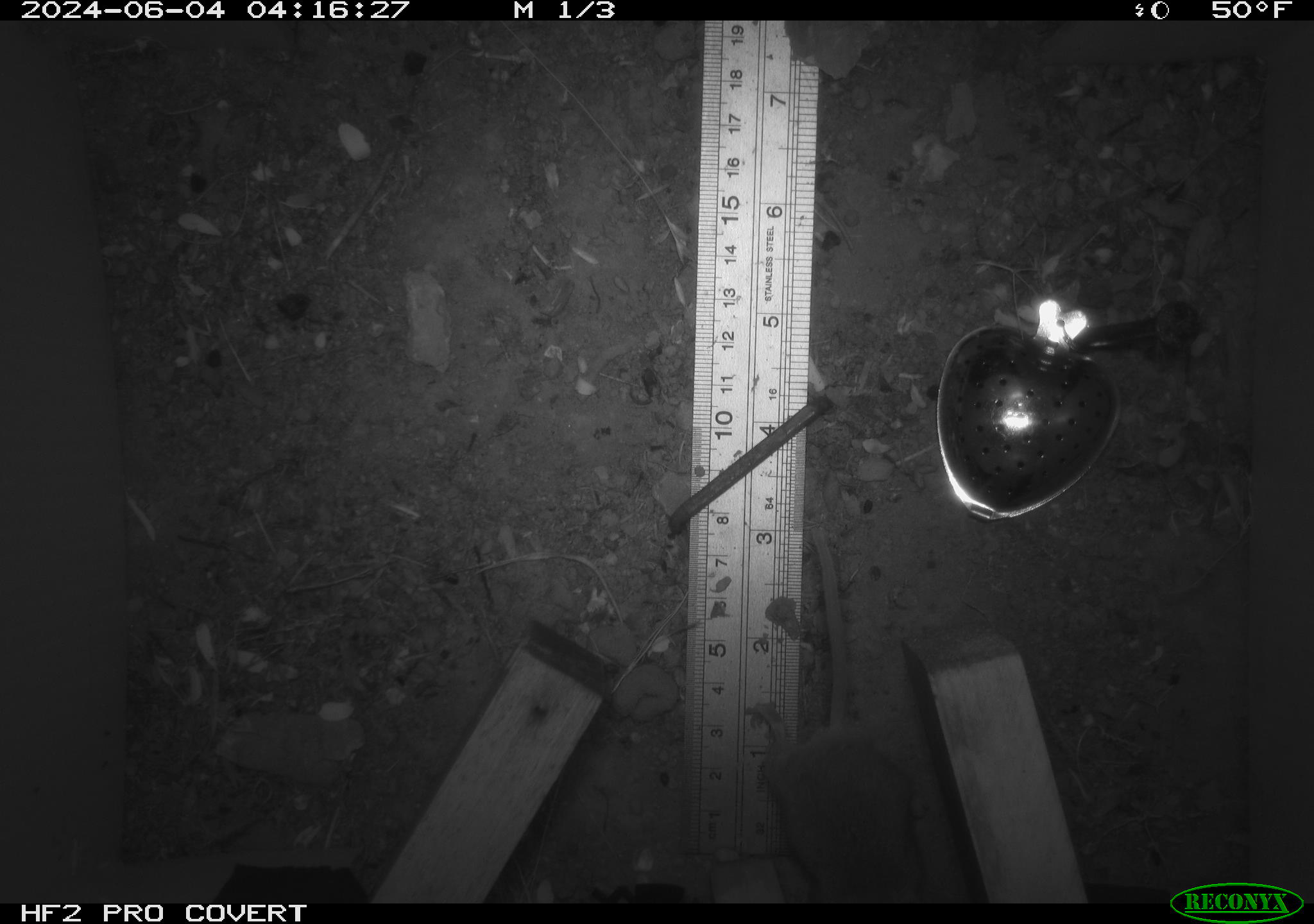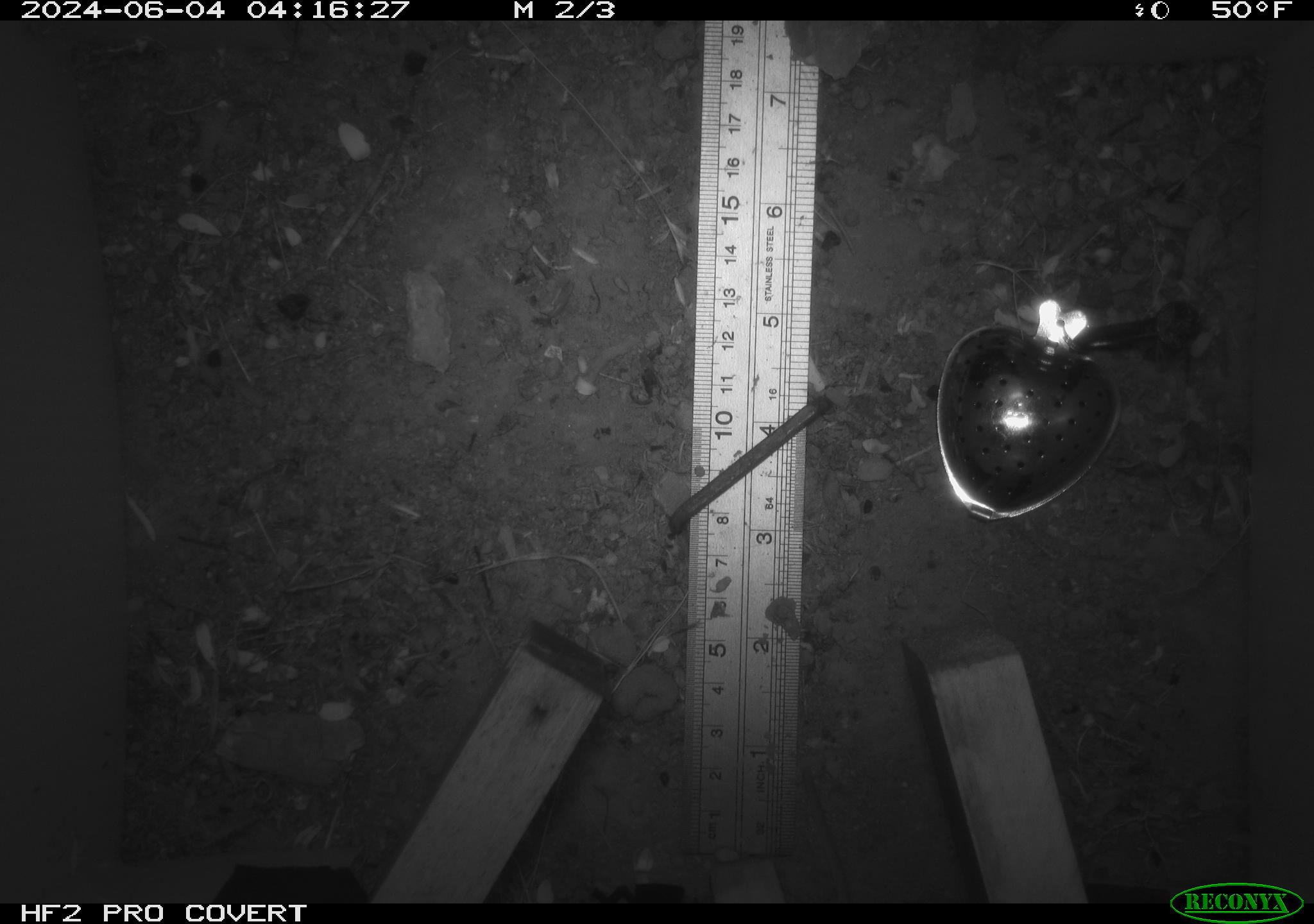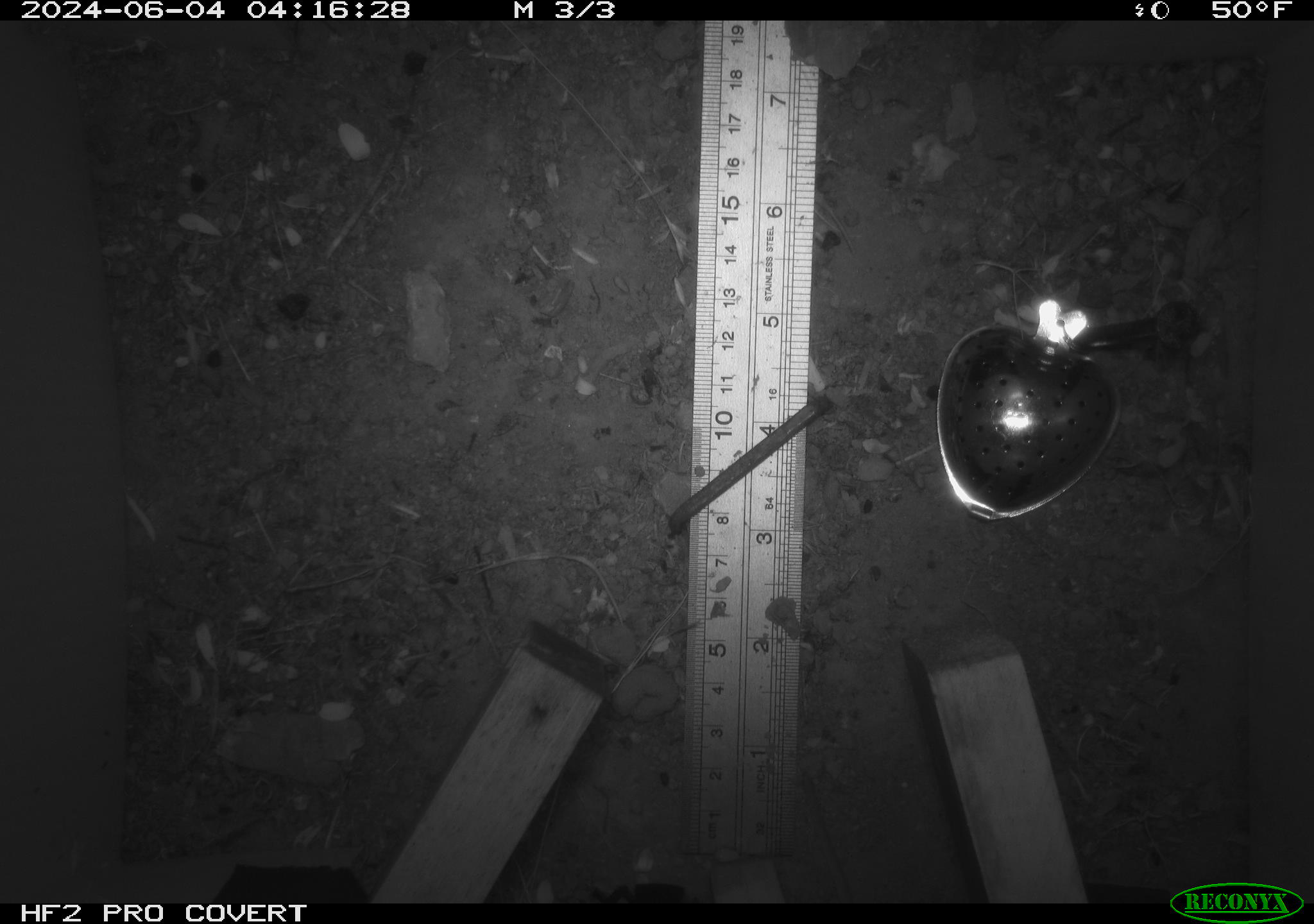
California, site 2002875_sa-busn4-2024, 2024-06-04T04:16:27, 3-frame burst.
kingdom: Animalia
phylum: Chordata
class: Mammalia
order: Rodentia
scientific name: Rodentia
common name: rodent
Rodent (Rodentia).